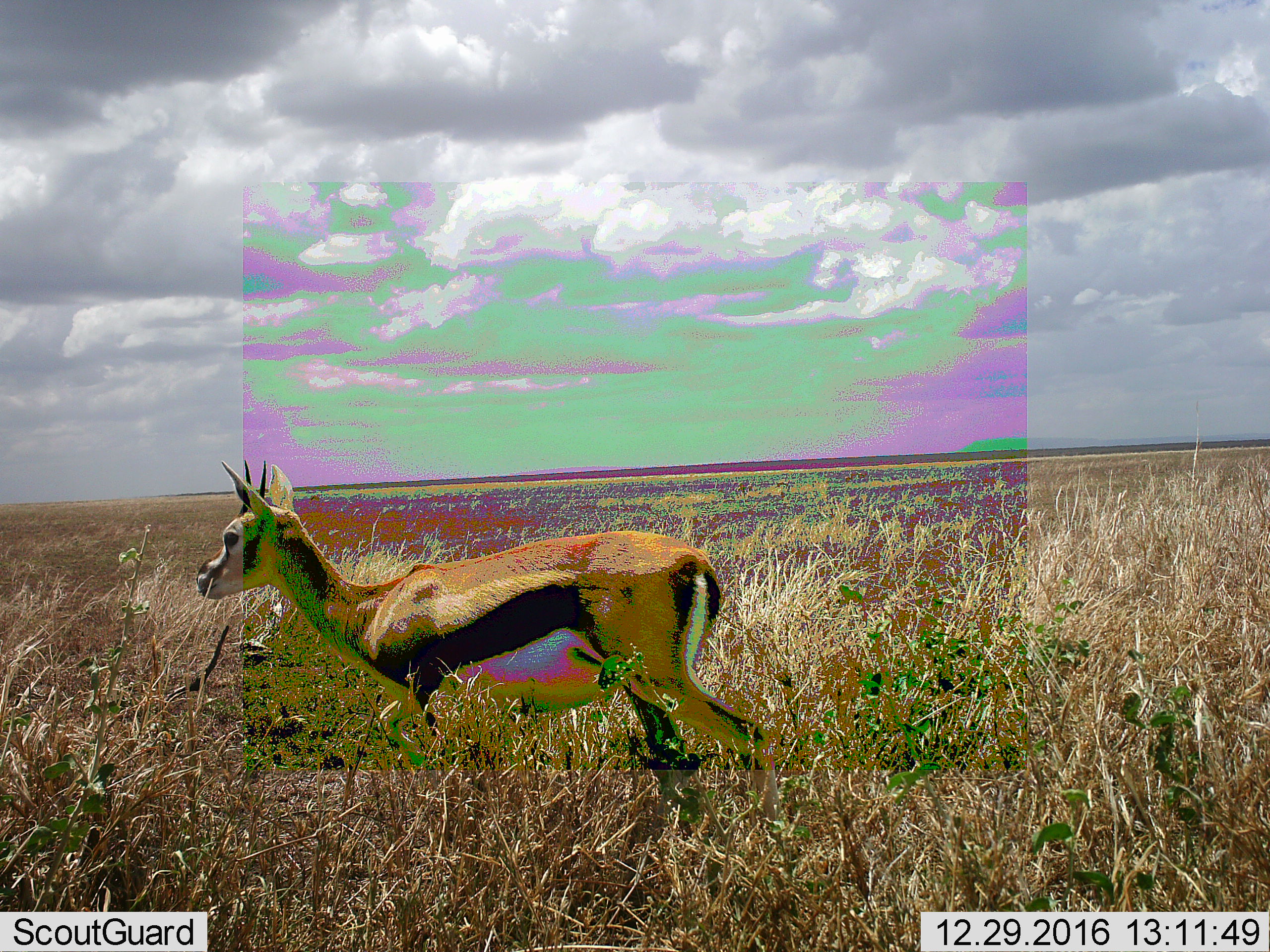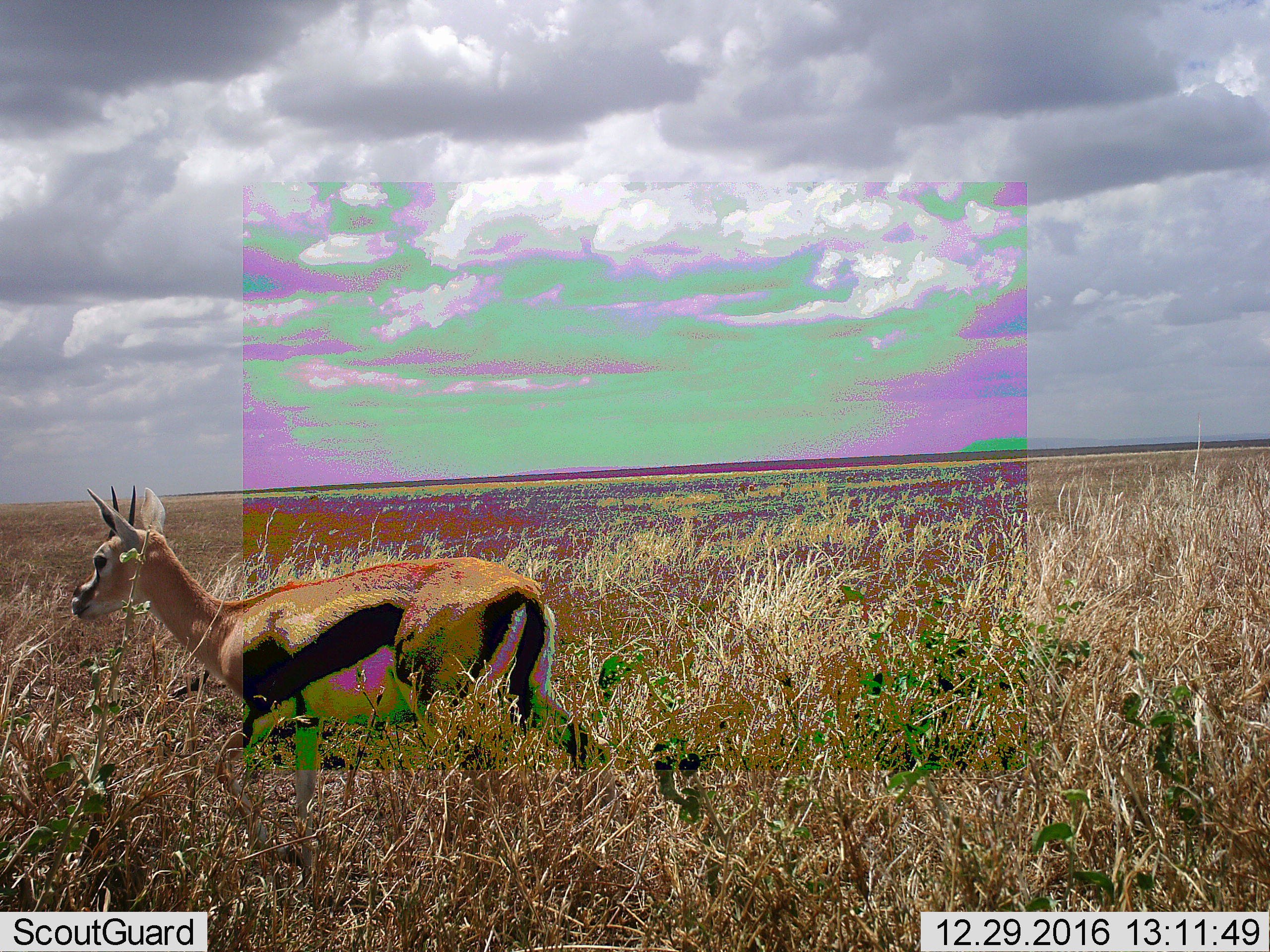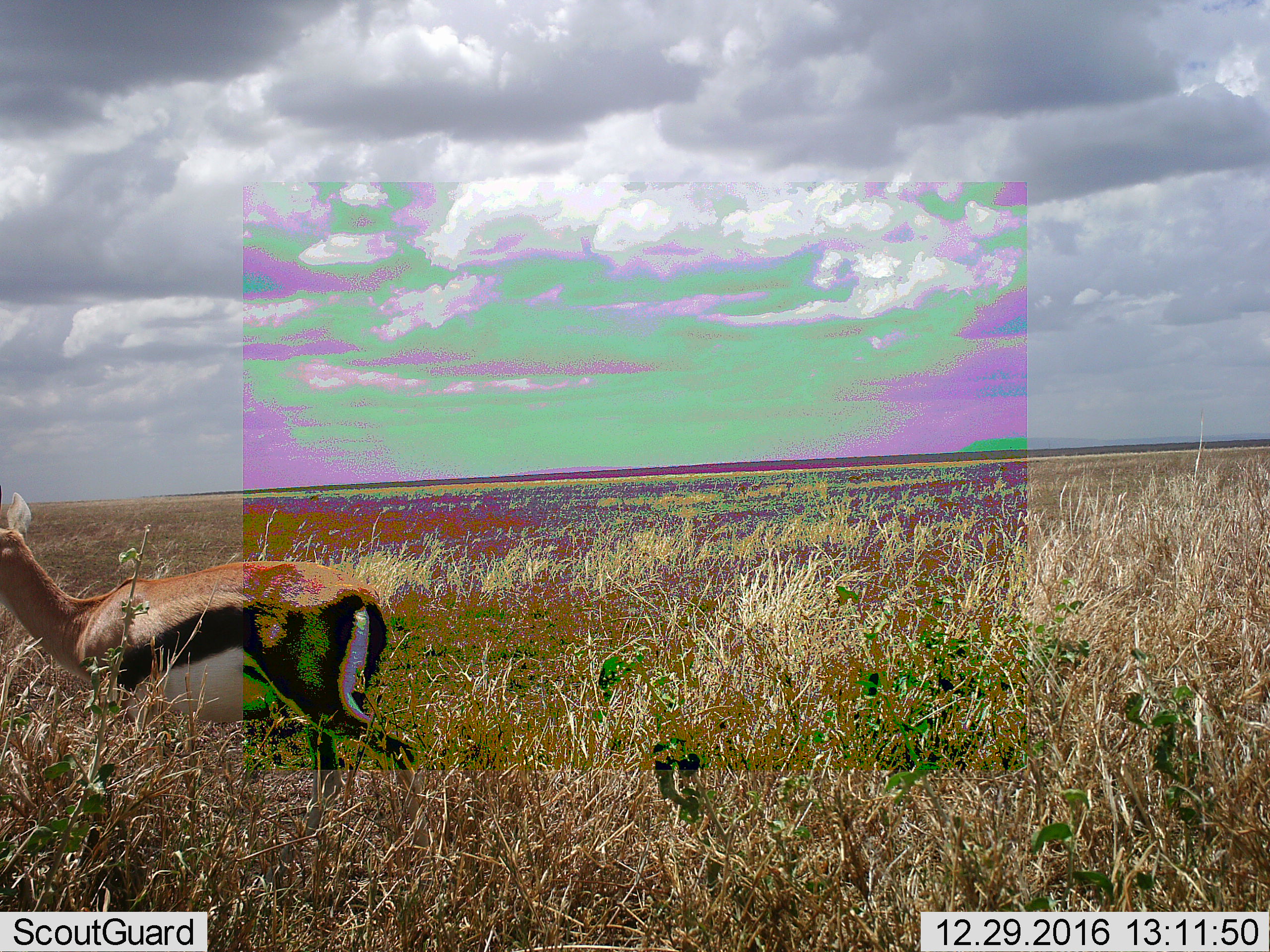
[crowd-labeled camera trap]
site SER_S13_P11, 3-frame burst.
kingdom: Animalia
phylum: Chordata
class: Mammalia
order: Artiodactyla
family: Bovidae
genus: Eudorcas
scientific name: Eudorcas thomsonii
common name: thomson's gazelle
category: gazellethomsons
Gazellethomsons (thomson's gazelle) (Eudorcas thomsonii), count 1. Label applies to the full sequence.